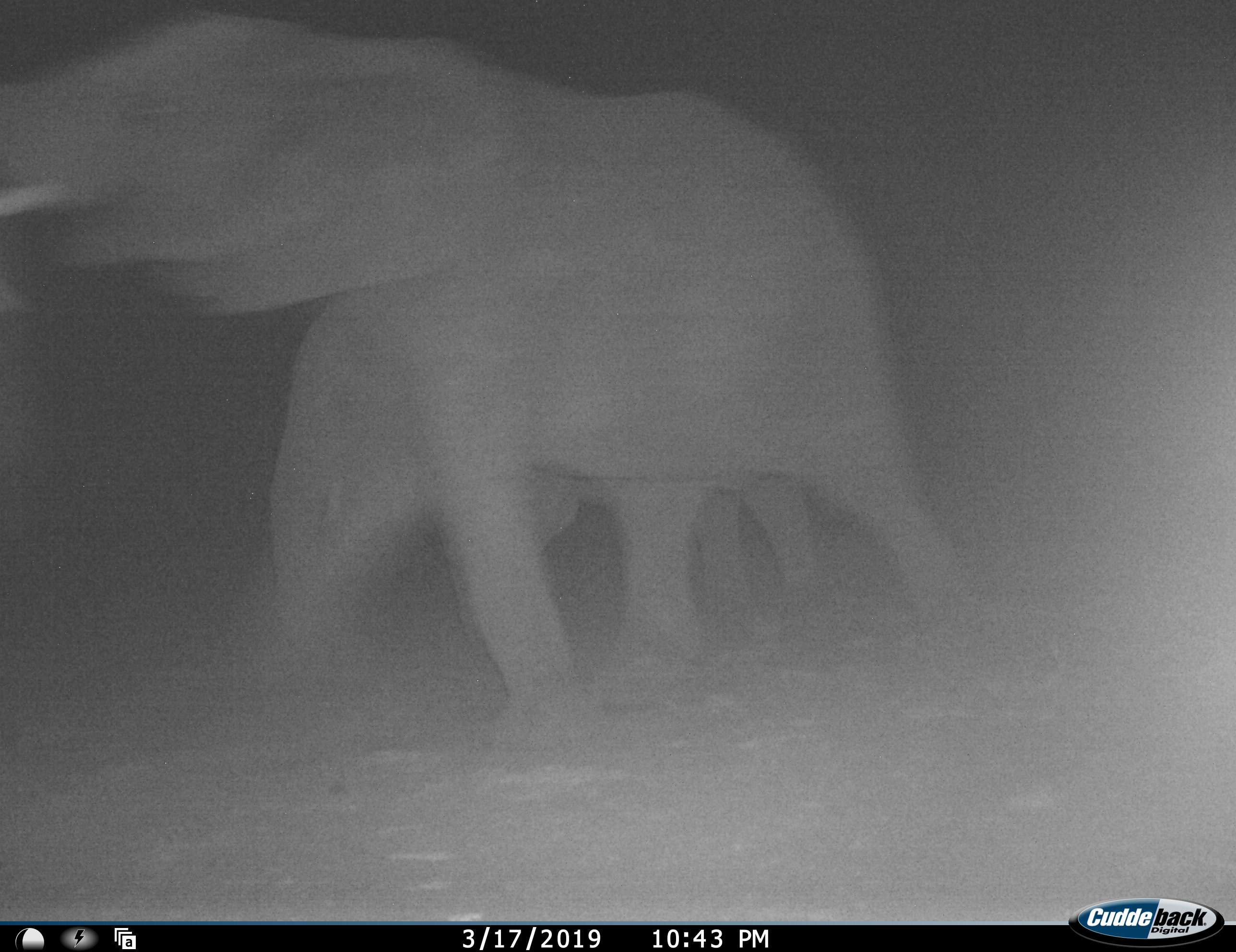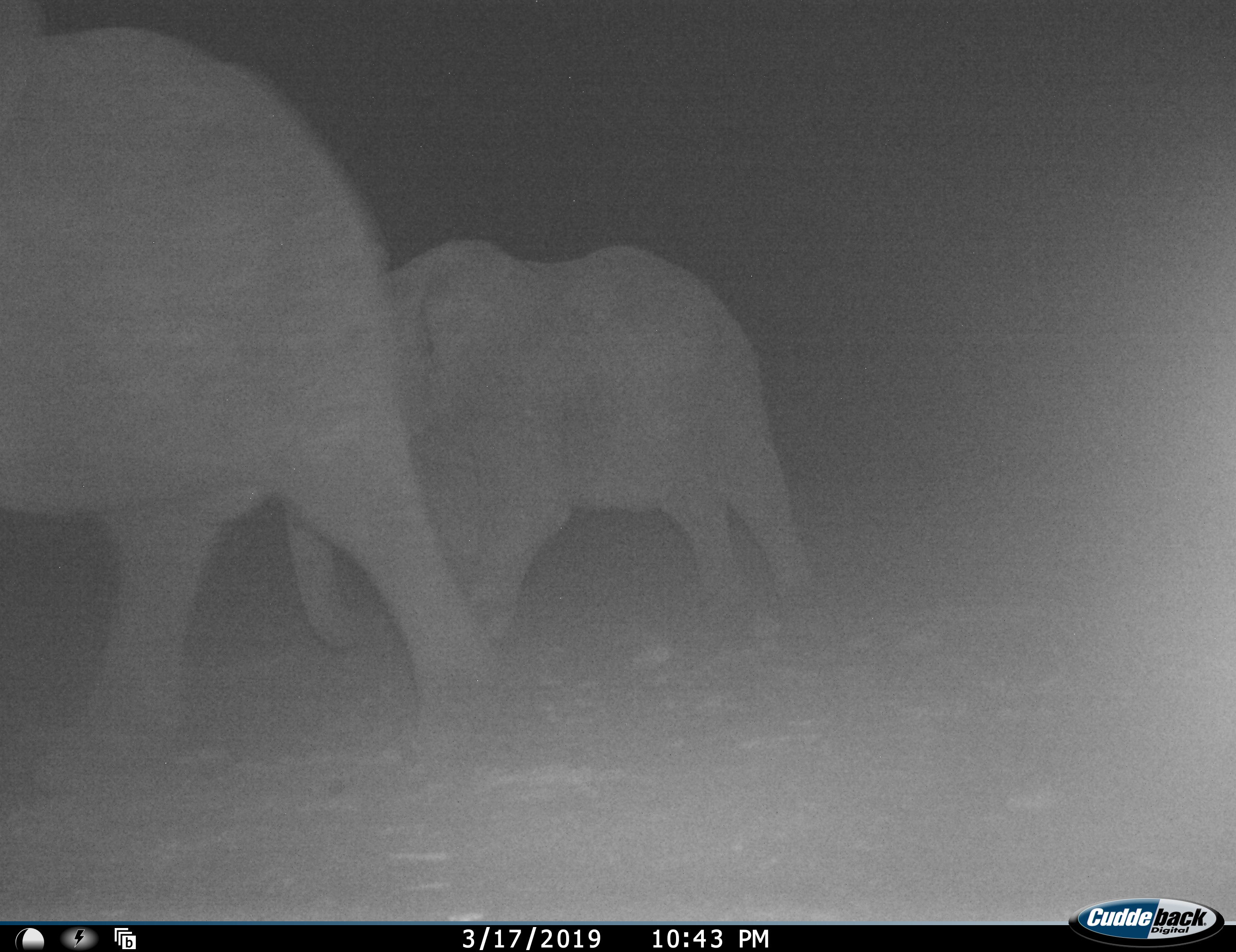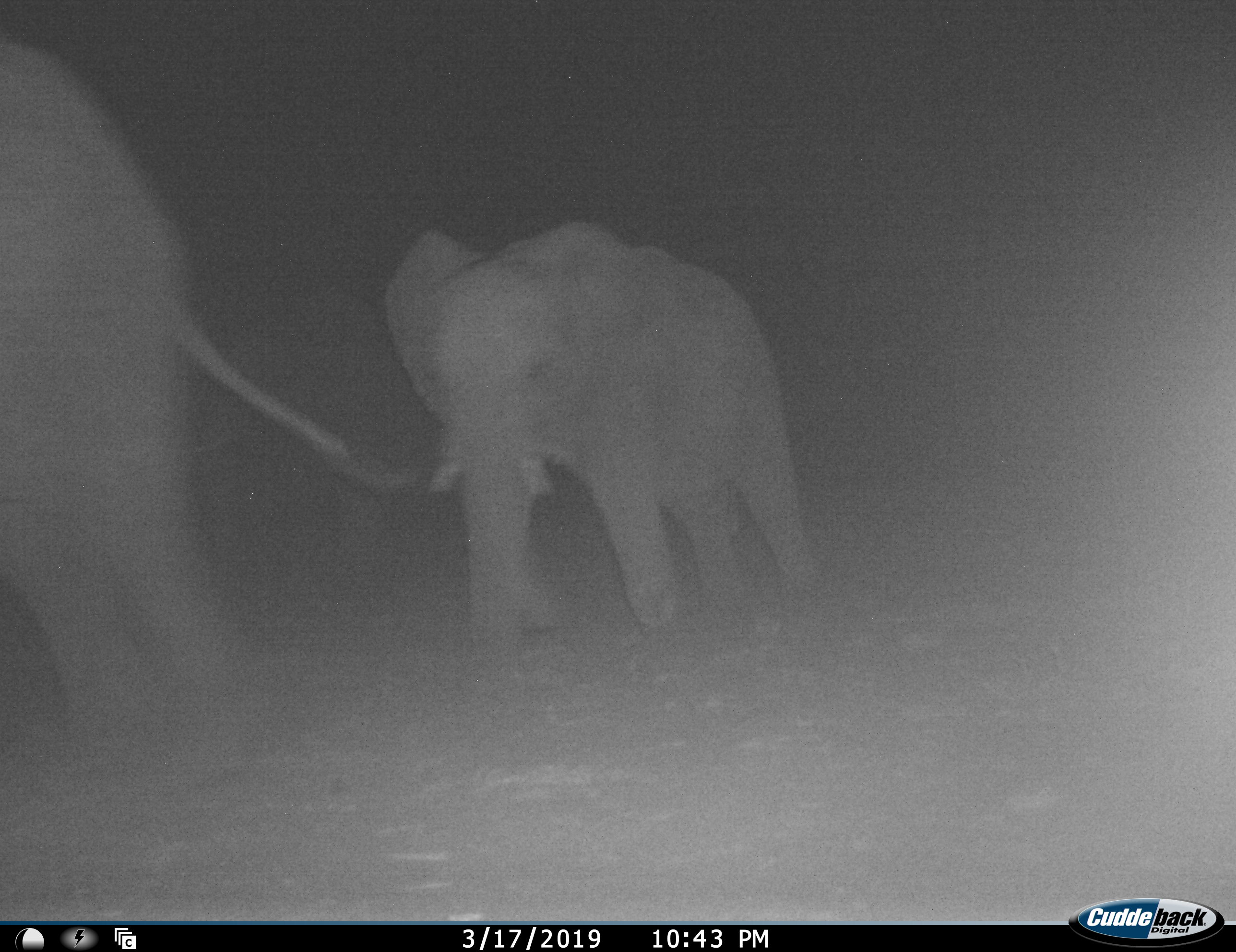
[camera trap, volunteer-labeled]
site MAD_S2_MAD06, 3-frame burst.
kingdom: Animalia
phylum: Chordata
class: Mammalia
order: Proboscidea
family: Elephantidae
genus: Loxodonta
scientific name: Loxodonta africana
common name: african bush elephant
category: elephant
Elephant (african bush elephant) (Loxodonta africana), count 2. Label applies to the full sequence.